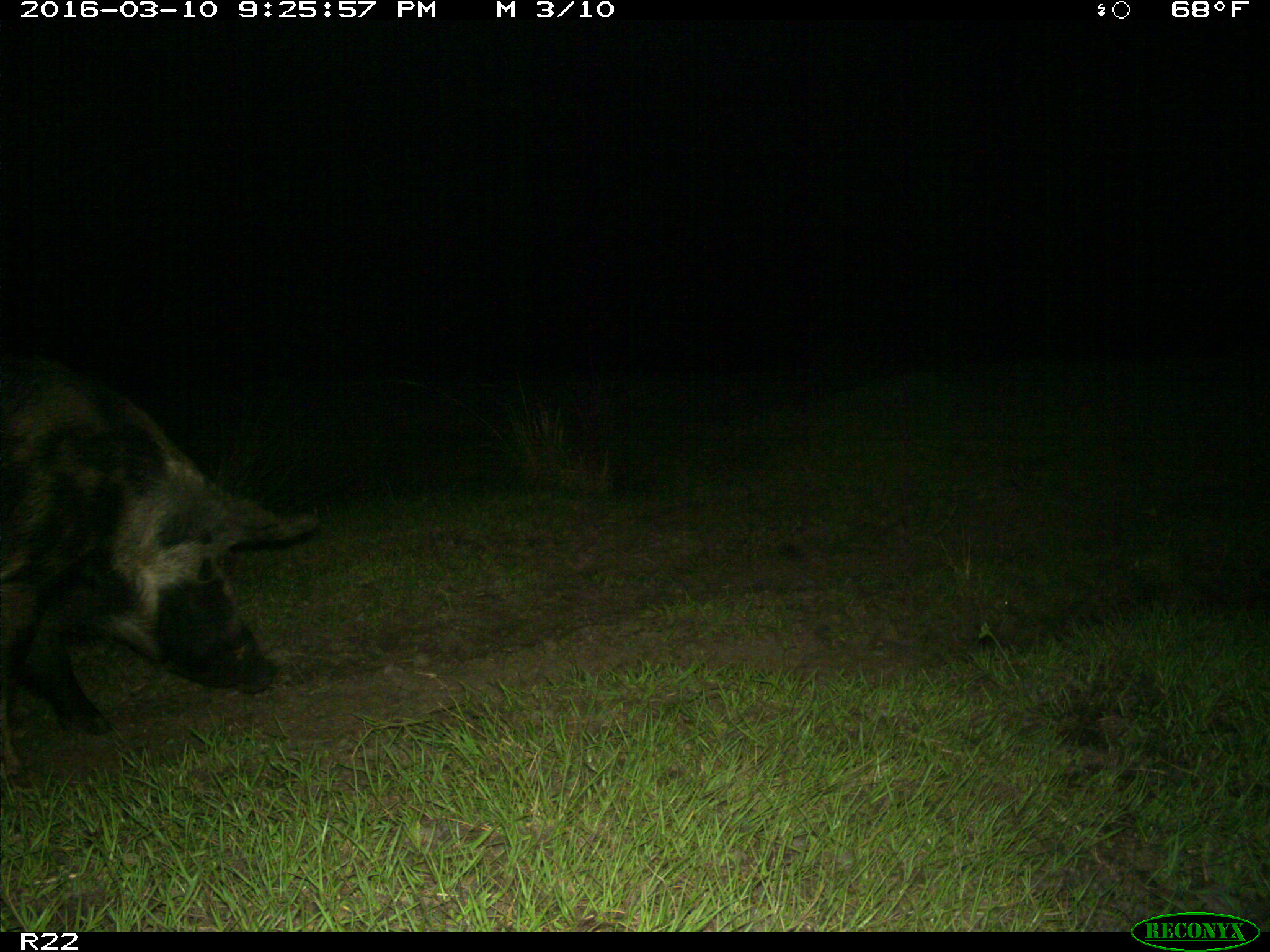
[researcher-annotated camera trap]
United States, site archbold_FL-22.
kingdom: Animalia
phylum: Chordata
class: Mammalia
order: Artiodactyla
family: Suidae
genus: Sus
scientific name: Sus scrofa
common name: wild boar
Sus scrofa (wild boar).